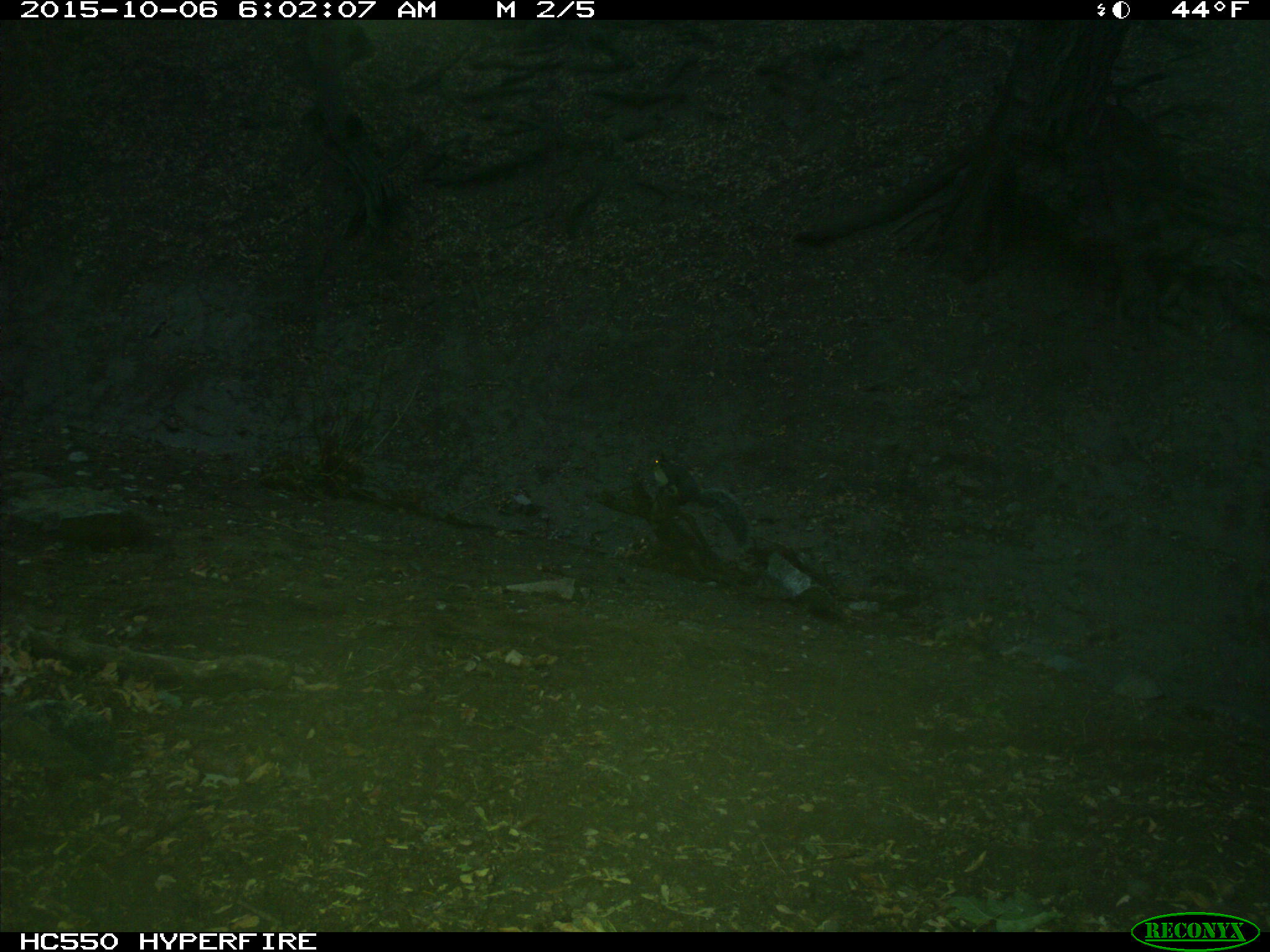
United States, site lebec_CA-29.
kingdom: Animalia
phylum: Chordata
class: Mammalia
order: Rodentia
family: Sciuridae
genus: Sciurus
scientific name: Sciurus carolinensis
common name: eastern gray squirrel